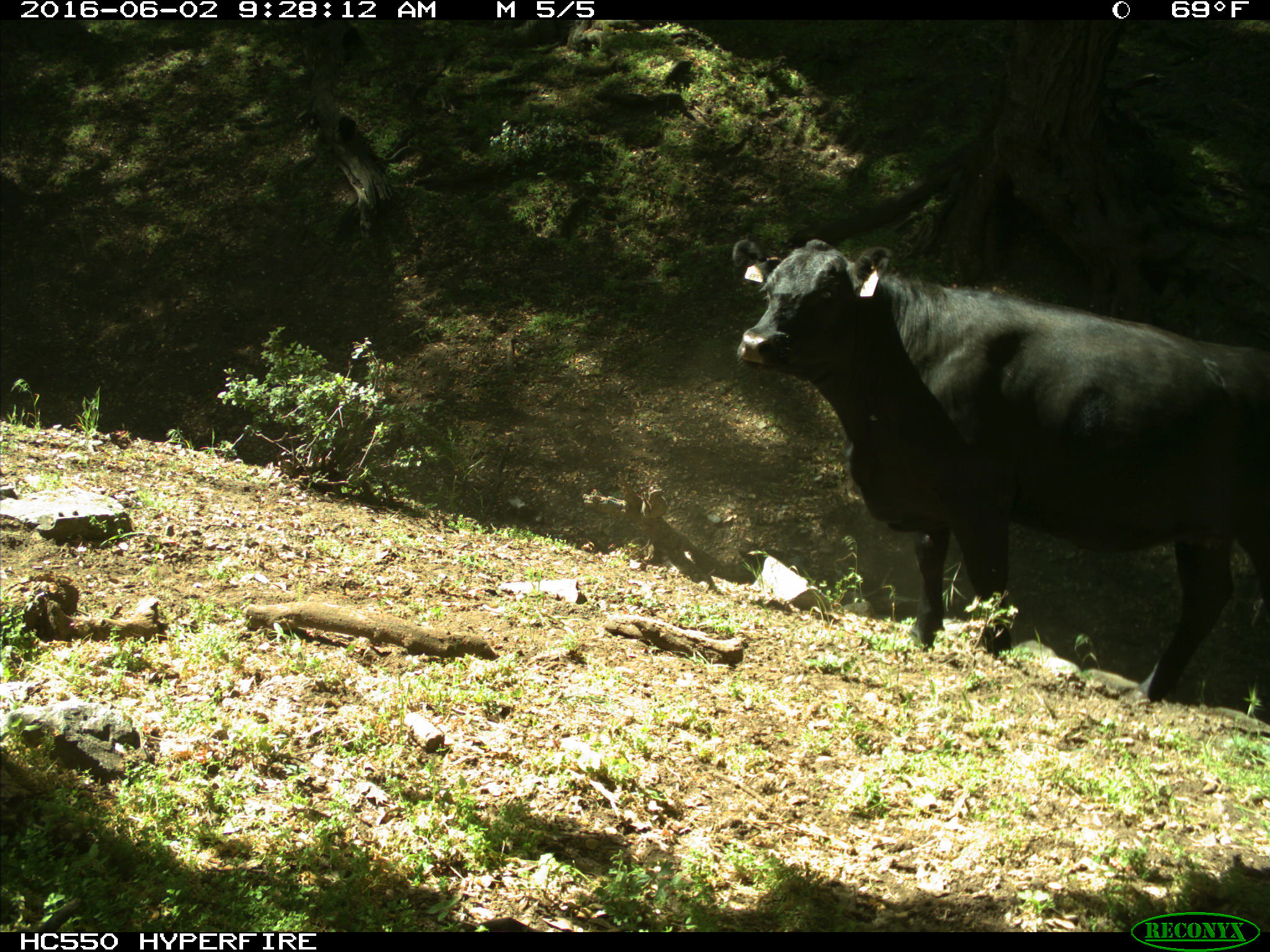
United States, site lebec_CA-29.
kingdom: Animalia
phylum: Chordata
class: Mammalia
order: Artiodactyla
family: Bovidae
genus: Bos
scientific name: Bos taurus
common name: domestic cow